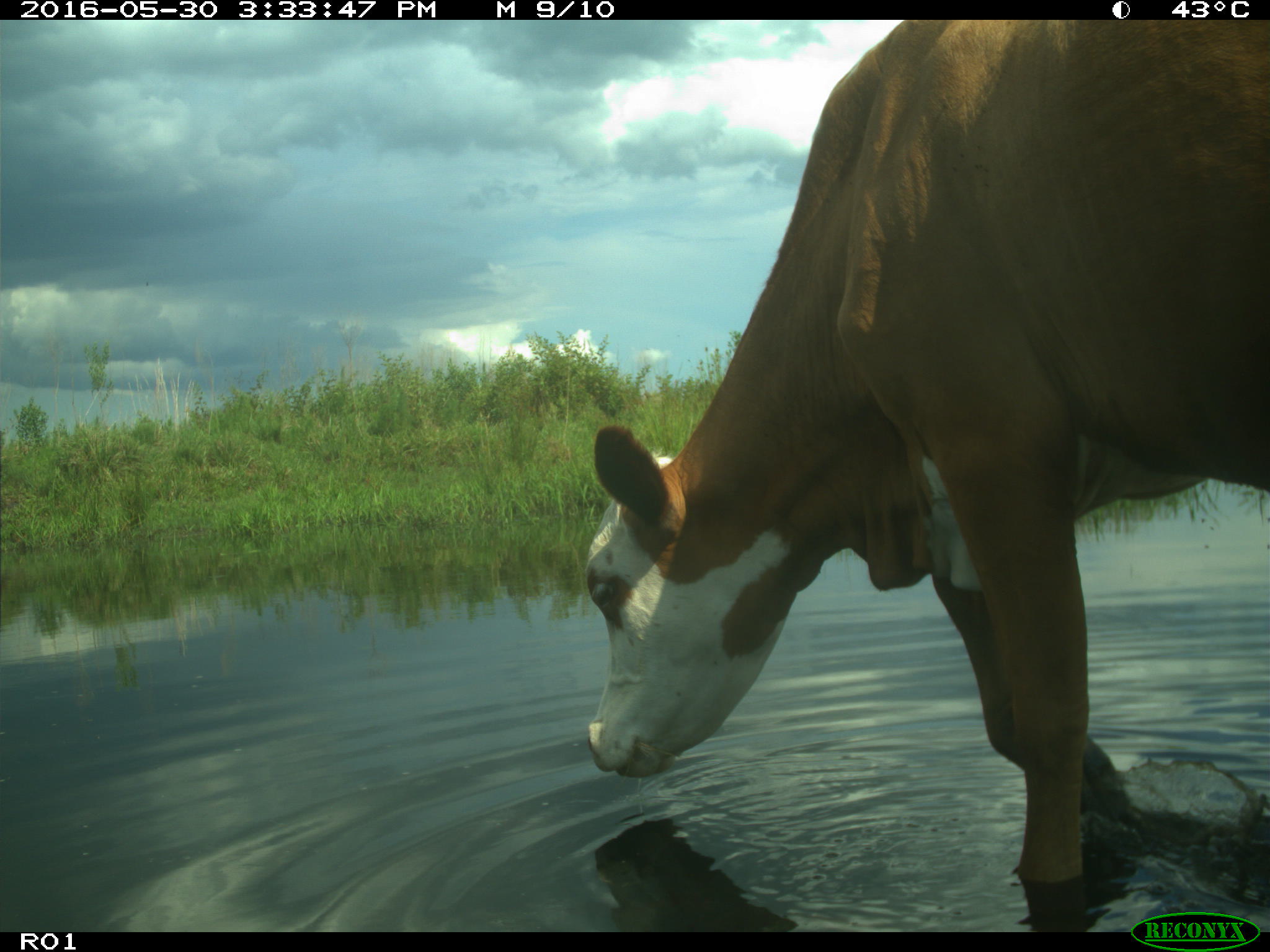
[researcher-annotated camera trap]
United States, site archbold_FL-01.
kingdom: Animalia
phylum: Chordata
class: Mammalia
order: Artiodactyla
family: Bovidae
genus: Bos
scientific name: Bos taurus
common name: domestic cow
Bos taurus (domestic cow).